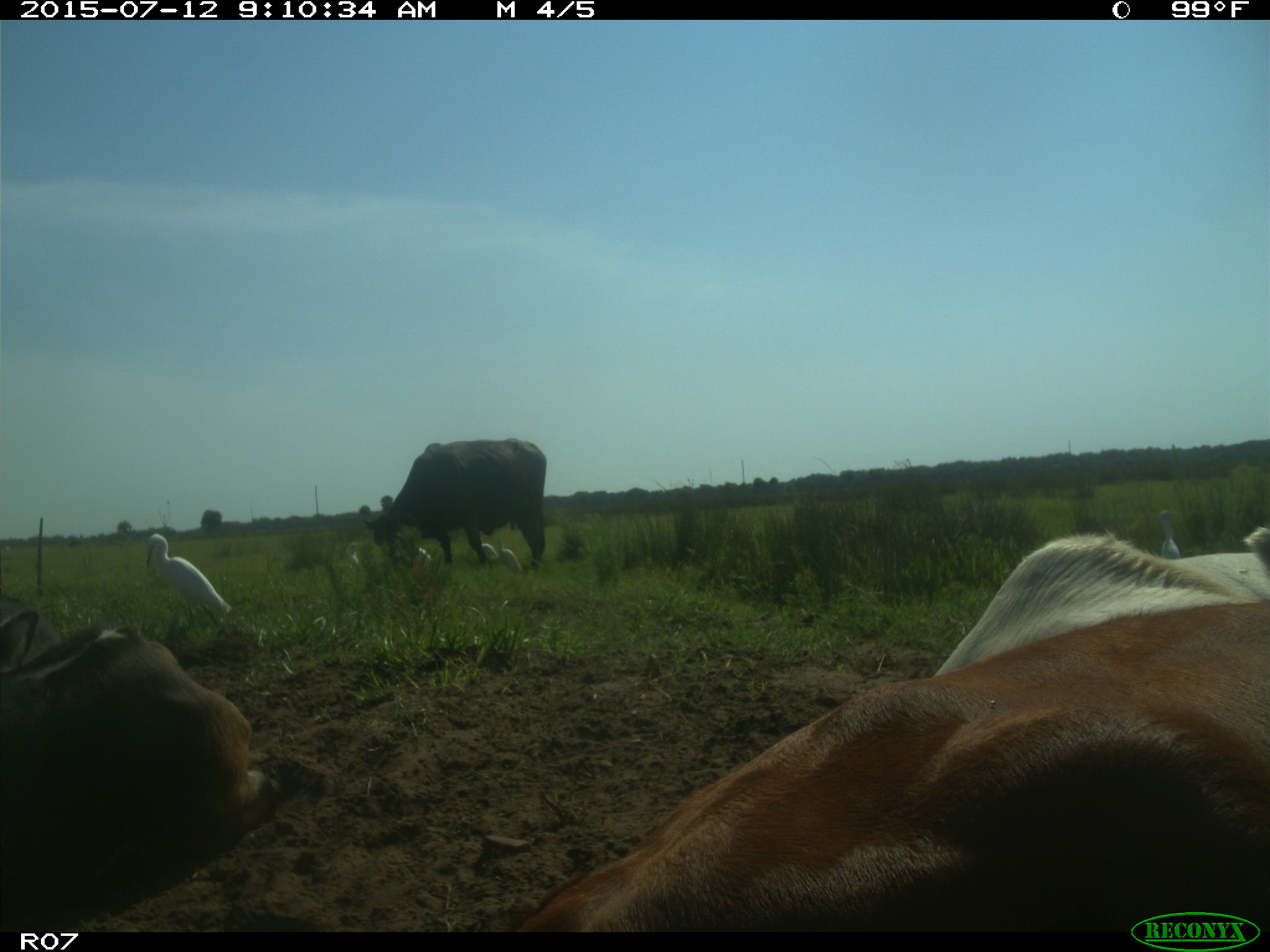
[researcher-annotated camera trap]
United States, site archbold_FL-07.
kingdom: Animalia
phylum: Chordata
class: Mammalia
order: Artiodactyla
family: Bovidae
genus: Bos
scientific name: Bos taurus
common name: domestic cow